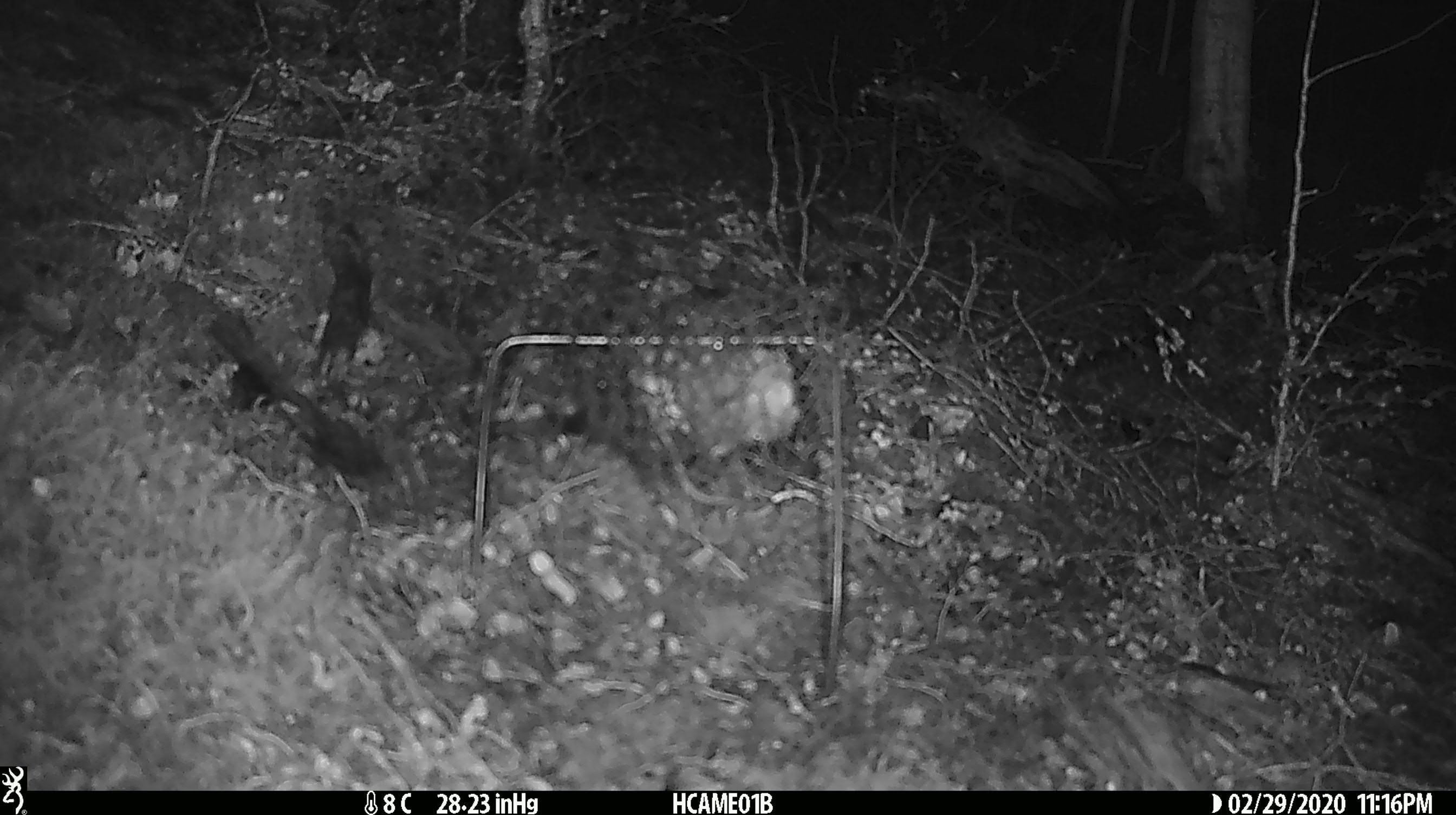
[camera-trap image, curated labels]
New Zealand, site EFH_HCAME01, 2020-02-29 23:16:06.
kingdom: Animalia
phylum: Chordata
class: Mammalia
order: Rodentia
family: Muridae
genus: Mus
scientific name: Mus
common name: mouse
Mouse (Mus).